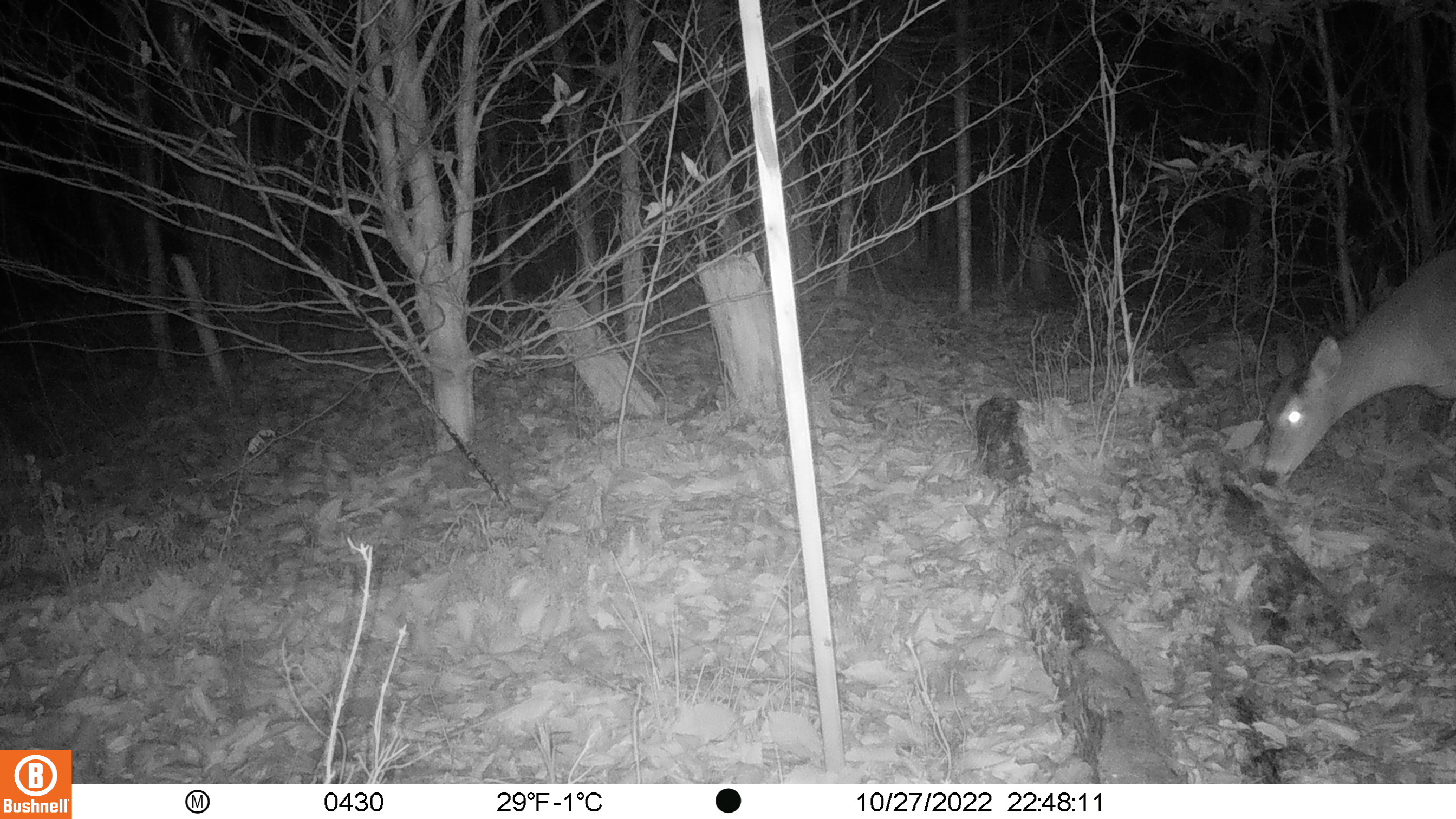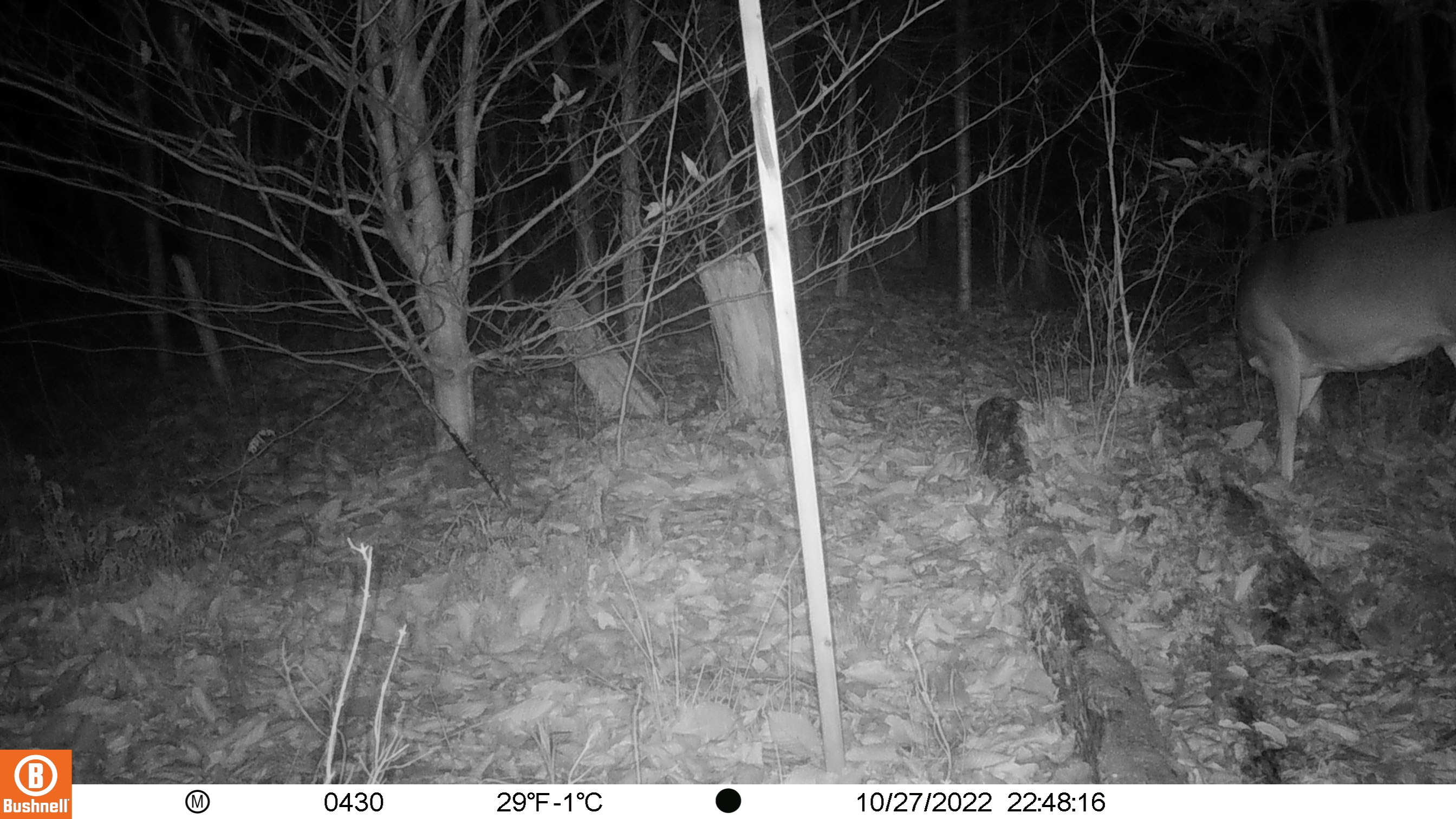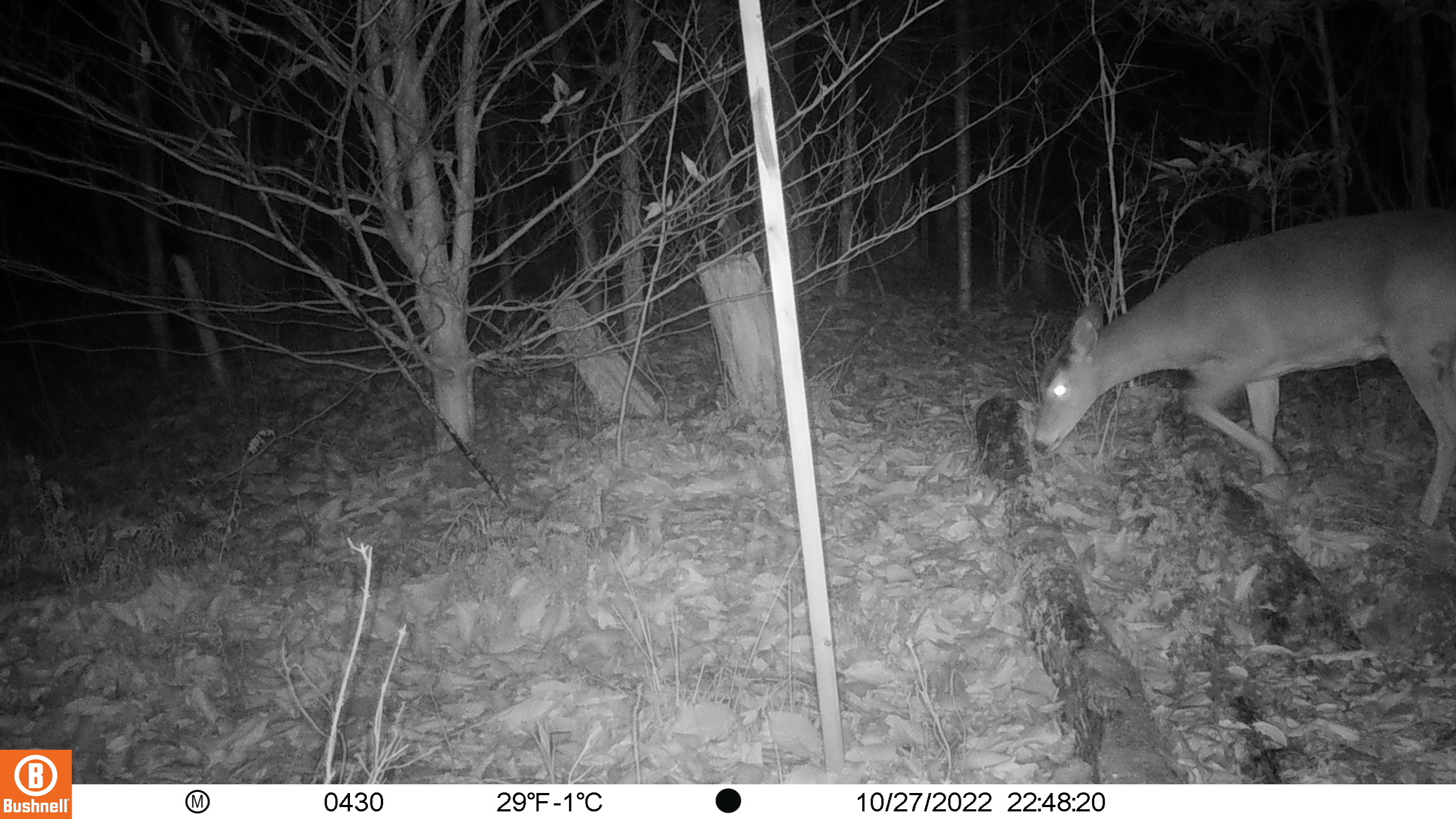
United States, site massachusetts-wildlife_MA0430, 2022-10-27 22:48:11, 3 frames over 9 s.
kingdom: Animalia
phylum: Chordata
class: Mammalia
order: Artiodactyla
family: Cervidae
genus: Odocoileus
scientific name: Odocoileus virginianus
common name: white-tailed deer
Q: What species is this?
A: White-tailed deer (Odocoileus virginianus).